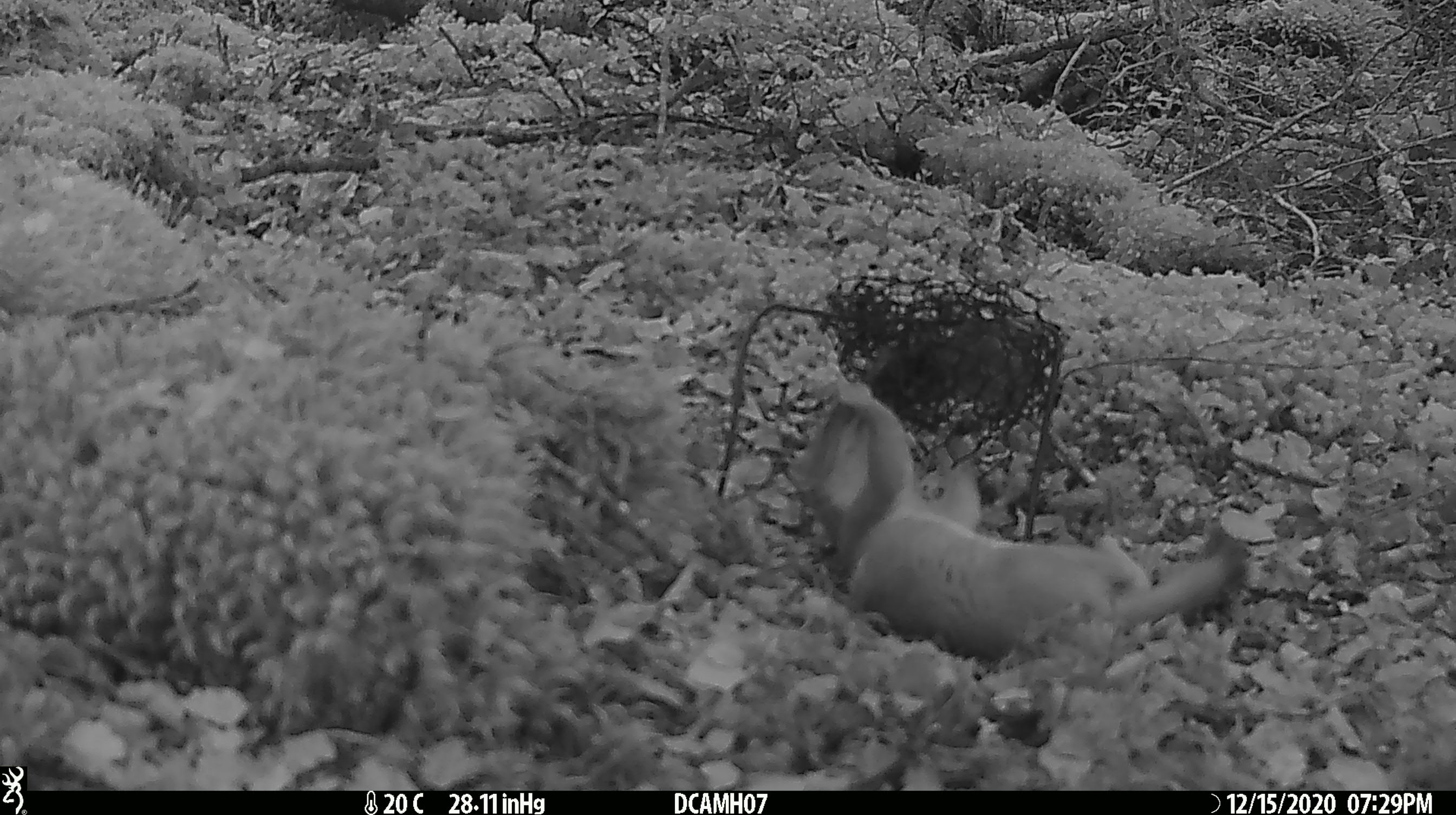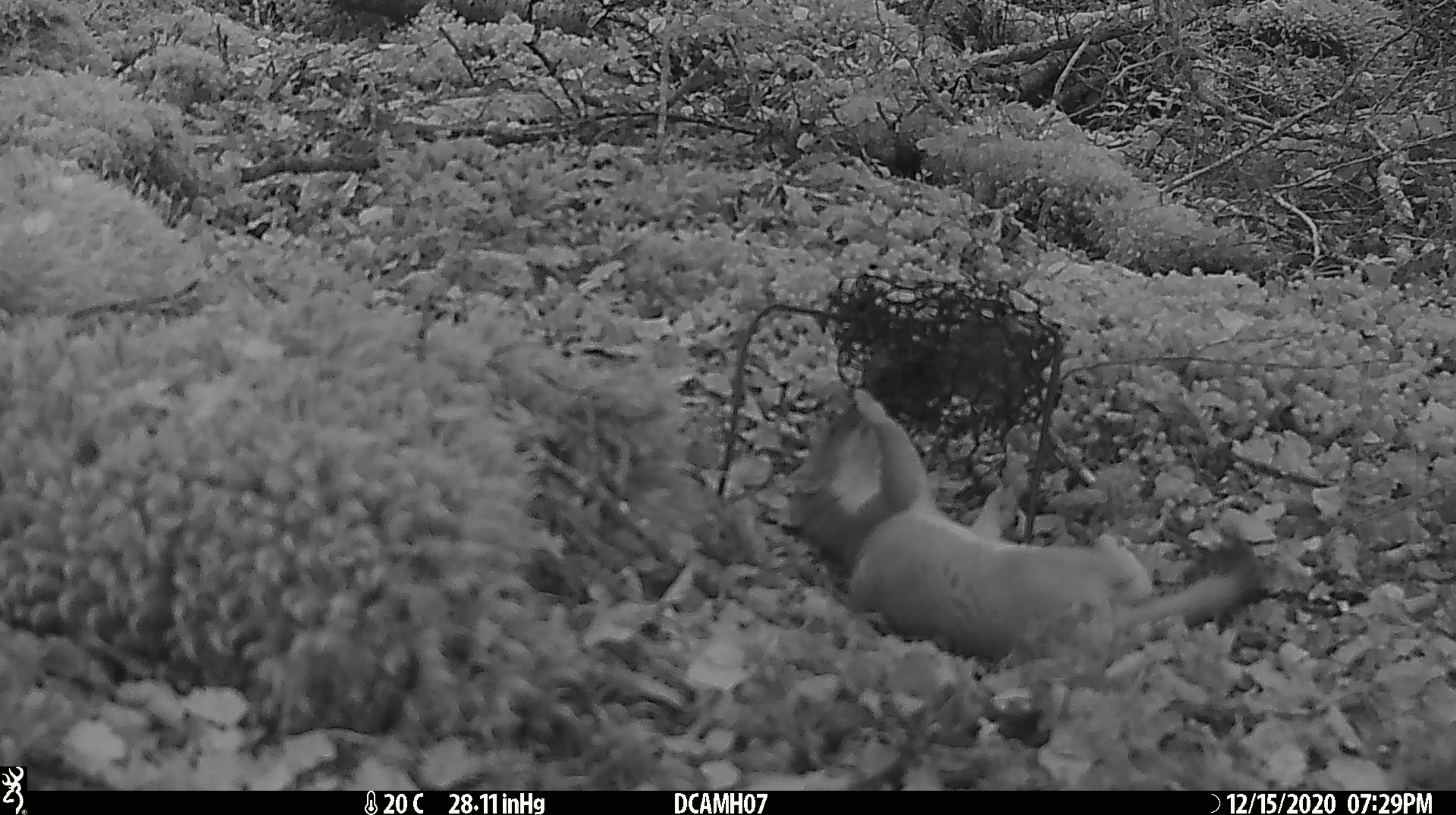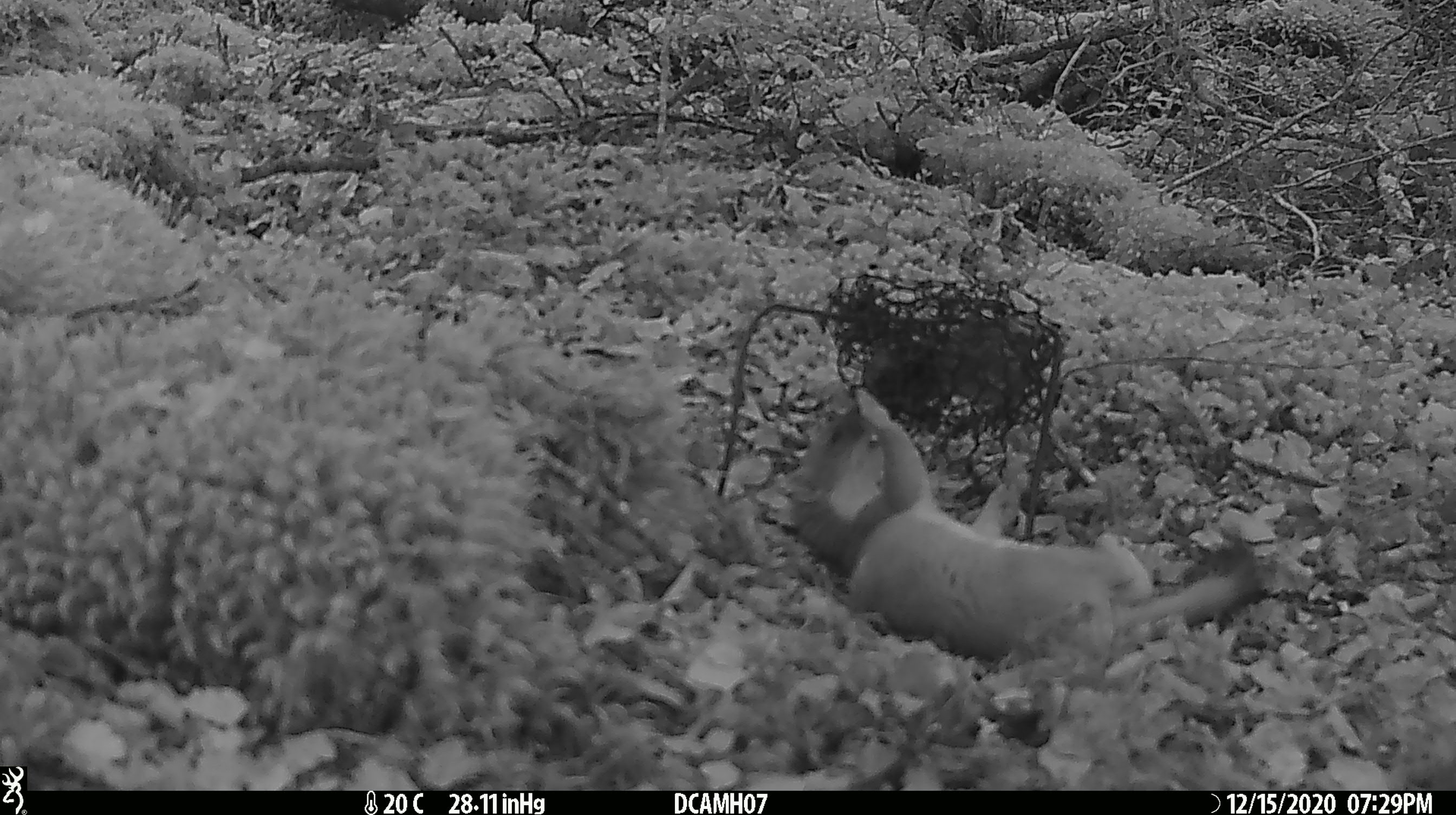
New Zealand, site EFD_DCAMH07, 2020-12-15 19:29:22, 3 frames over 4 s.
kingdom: Animalia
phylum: Chordata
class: Mammalia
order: Carnivora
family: Mustelidae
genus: Mustela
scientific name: Mustela erminea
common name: stoat